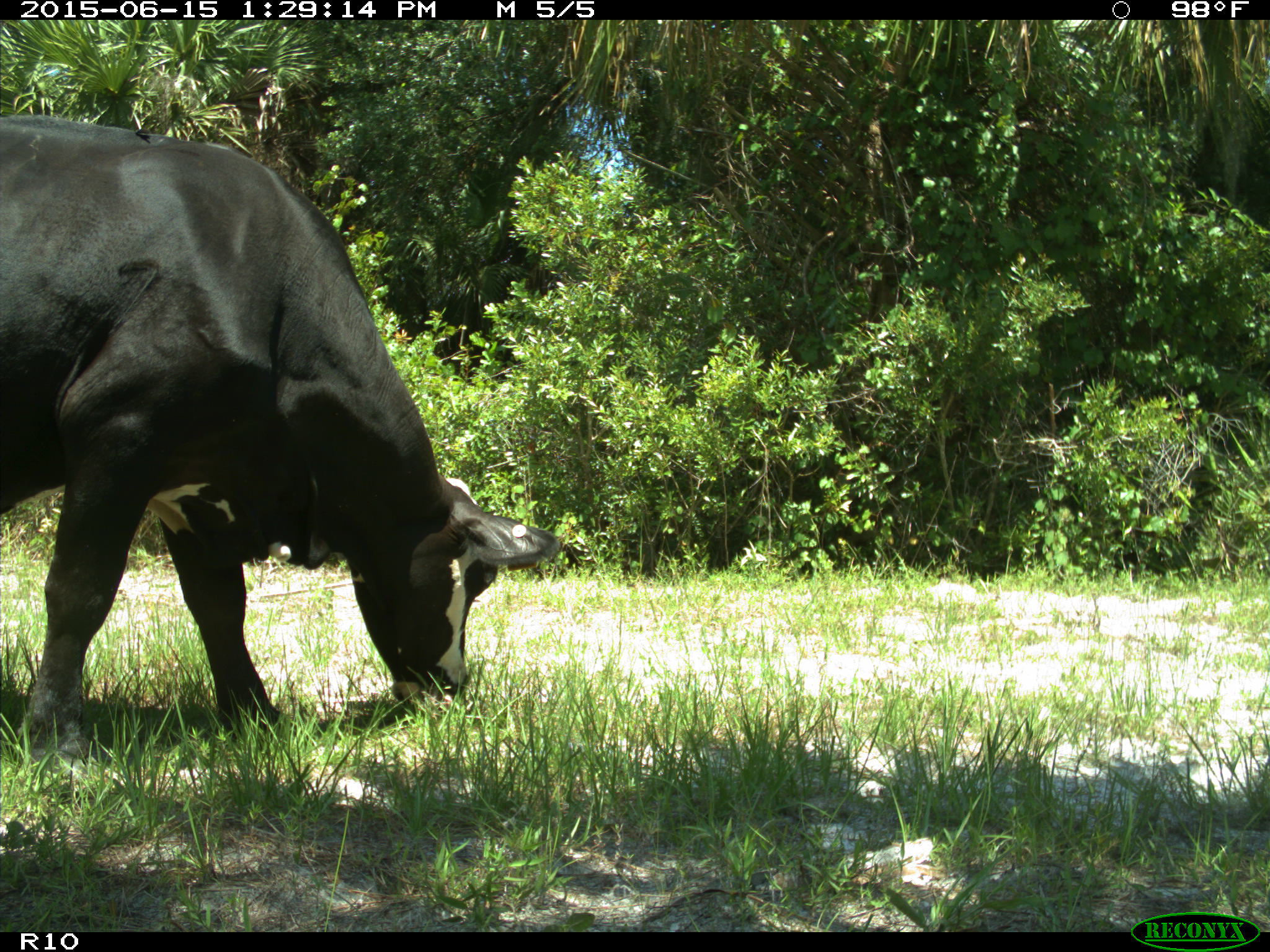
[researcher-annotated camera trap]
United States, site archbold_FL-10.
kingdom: Animalia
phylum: Chordata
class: Mammalia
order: Artiodactyla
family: Bovidae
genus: Bos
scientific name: Bos taurus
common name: domestic cow